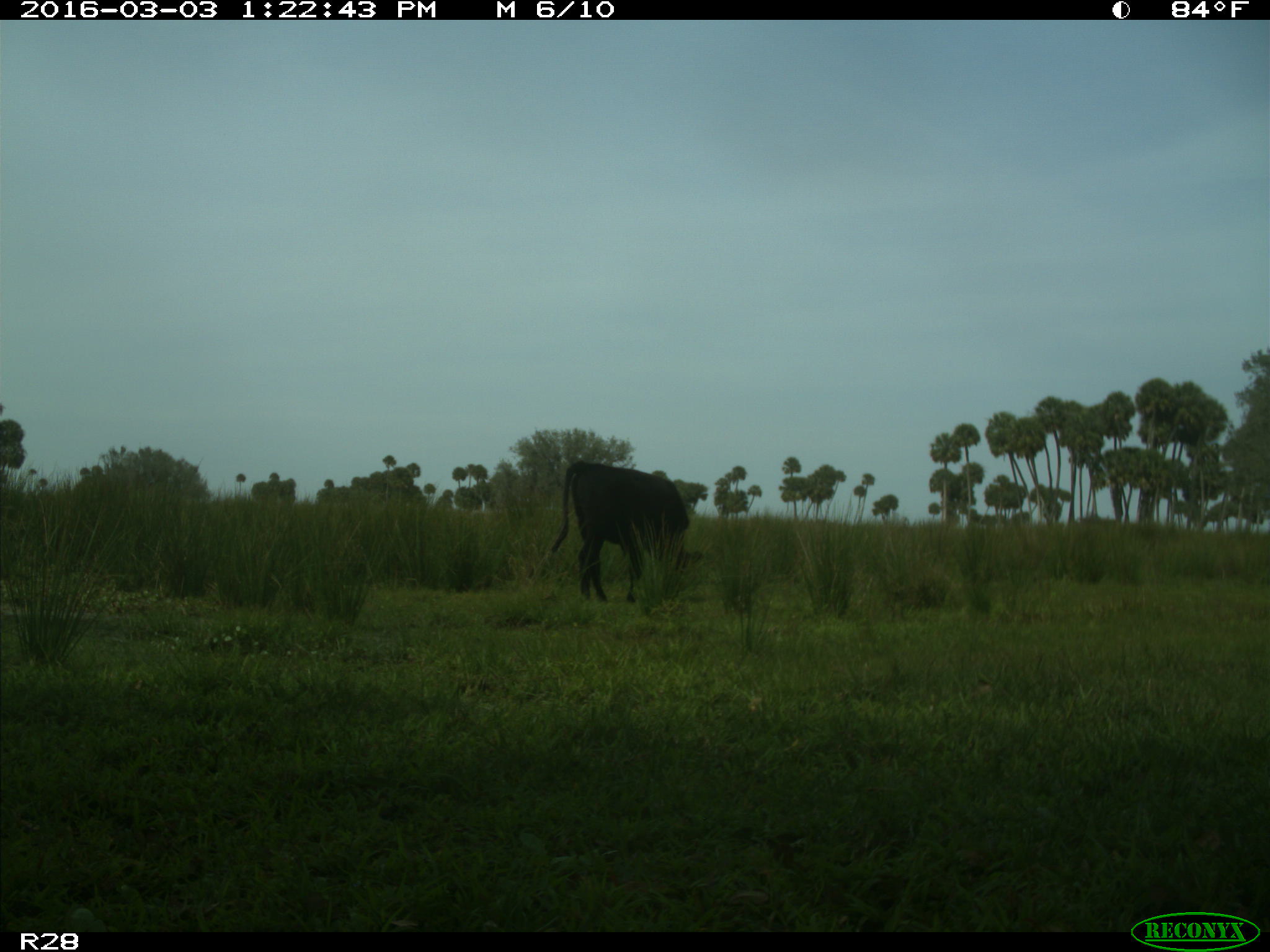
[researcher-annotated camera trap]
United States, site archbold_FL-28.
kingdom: Animalia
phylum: Chordata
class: Mammalia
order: Artiodactyla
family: Bovidae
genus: Bos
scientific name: Bos taurus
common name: domestic cow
Bos taurus (domestic cow).